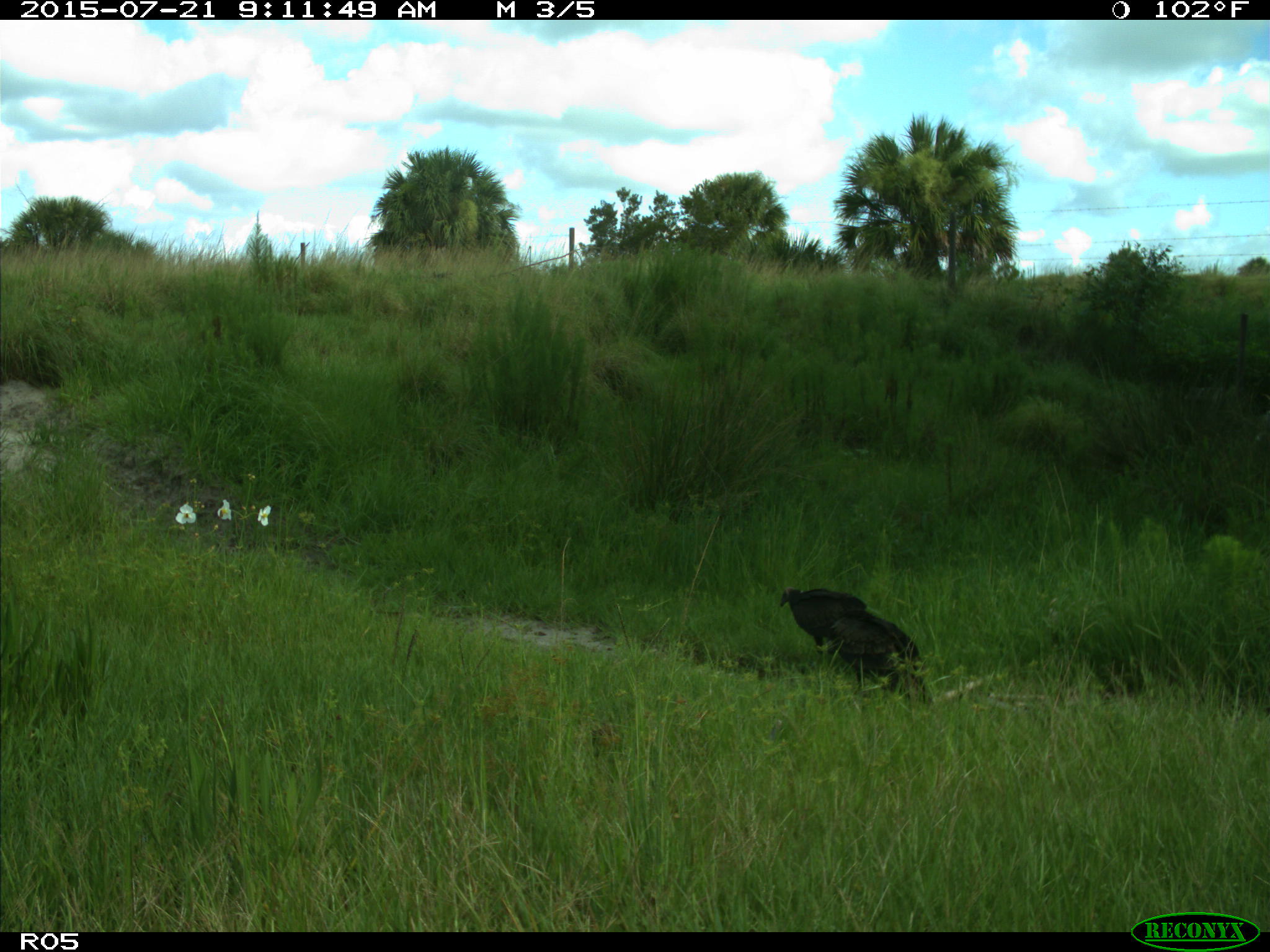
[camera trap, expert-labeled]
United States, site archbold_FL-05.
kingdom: Animalia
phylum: Chordata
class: Aves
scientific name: Aves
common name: birds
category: unidentified bird